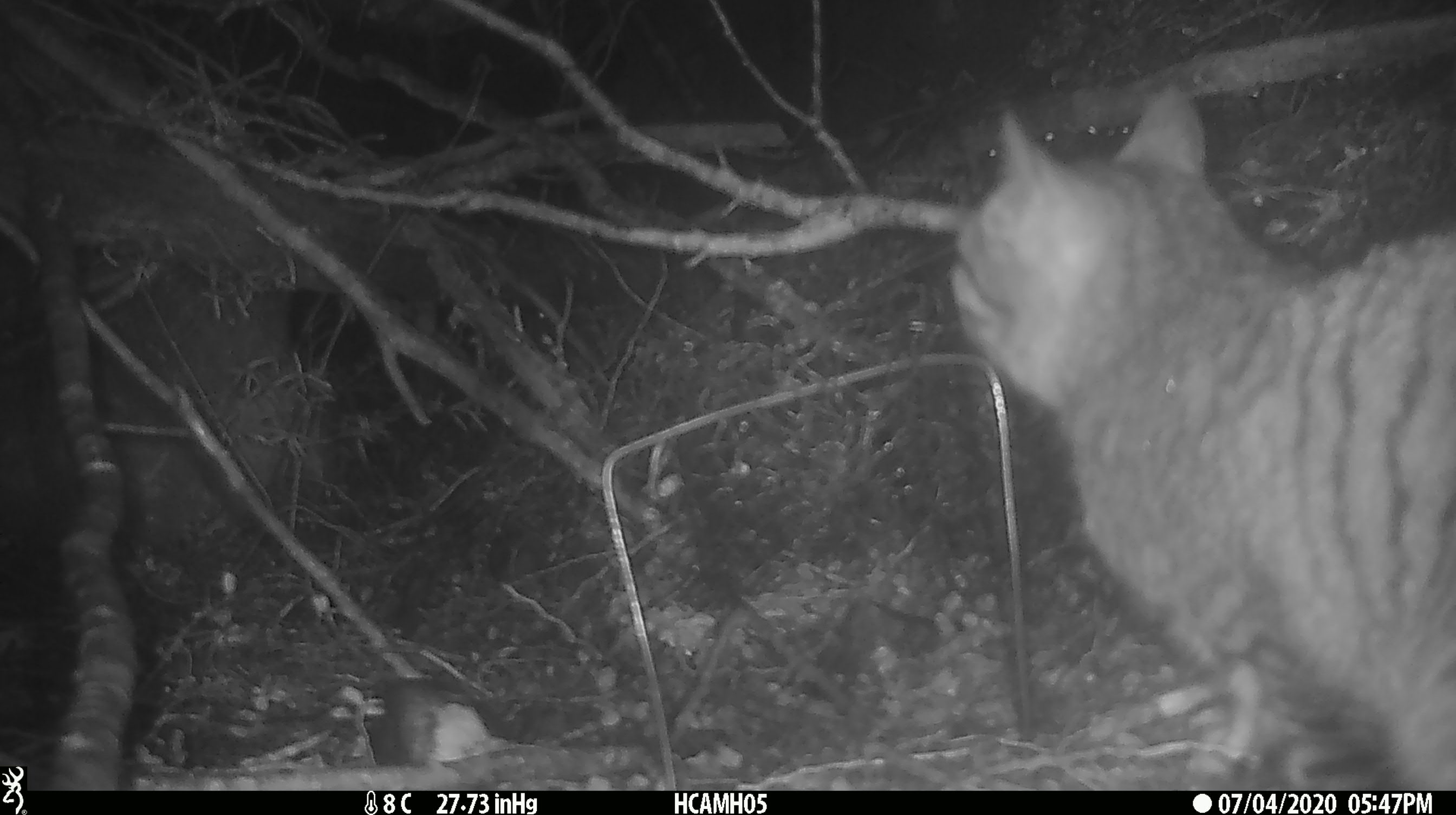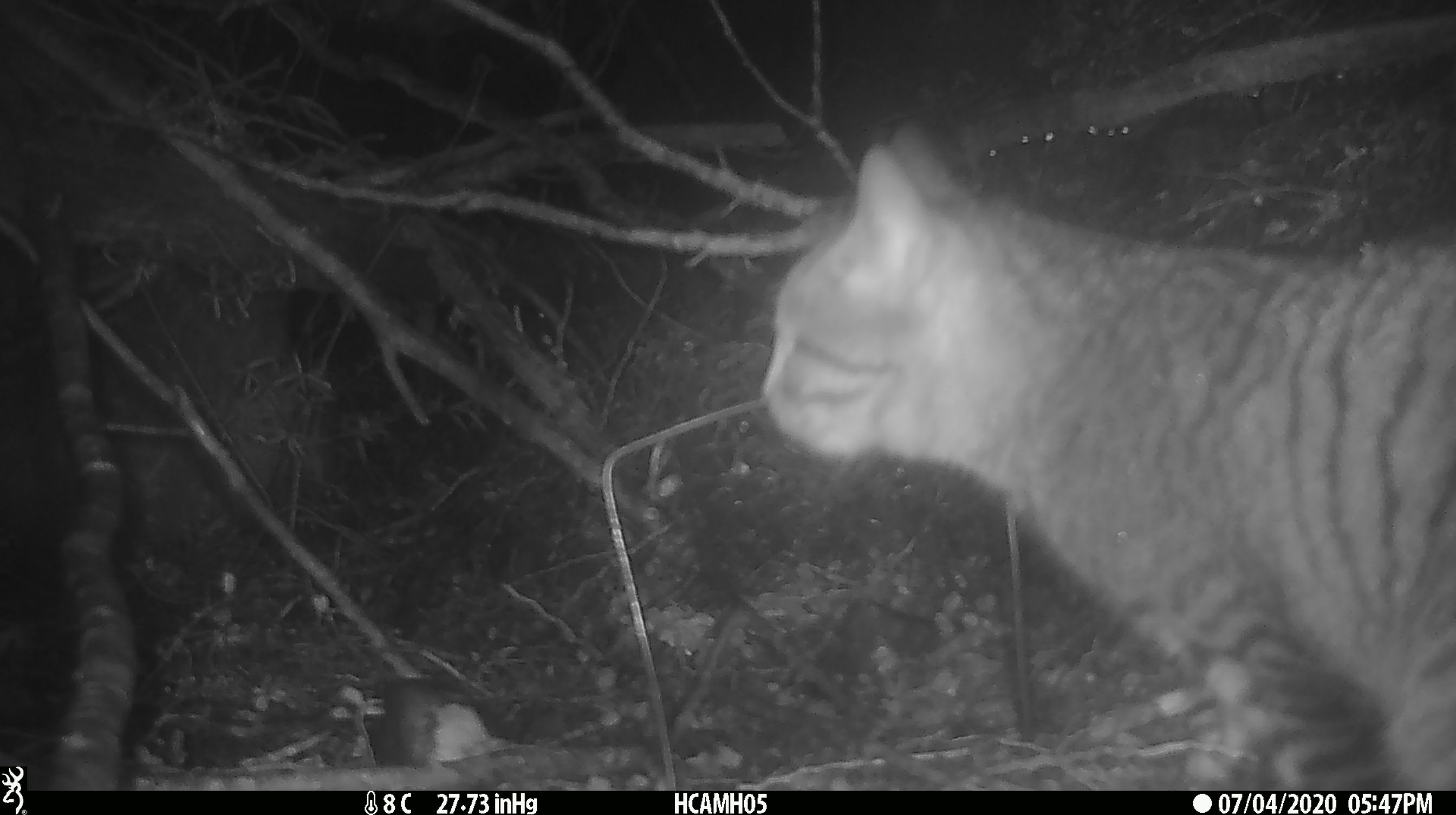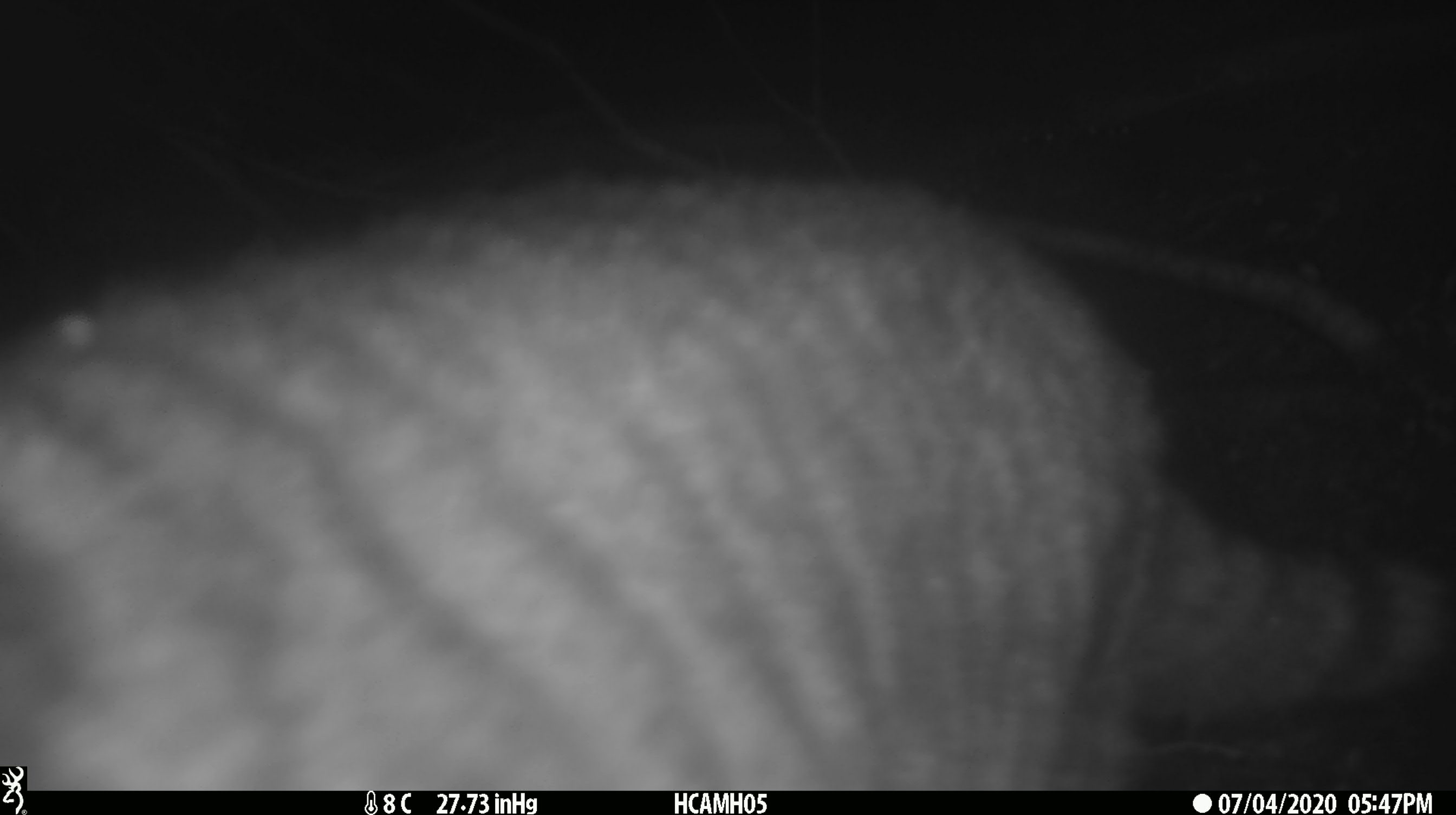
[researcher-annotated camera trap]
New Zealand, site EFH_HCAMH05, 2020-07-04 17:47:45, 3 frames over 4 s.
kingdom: Animalia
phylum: Chordata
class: Mammalia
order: Carnivora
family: Felidae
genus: Felis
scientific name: Felis catus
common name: domestic cat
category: cat